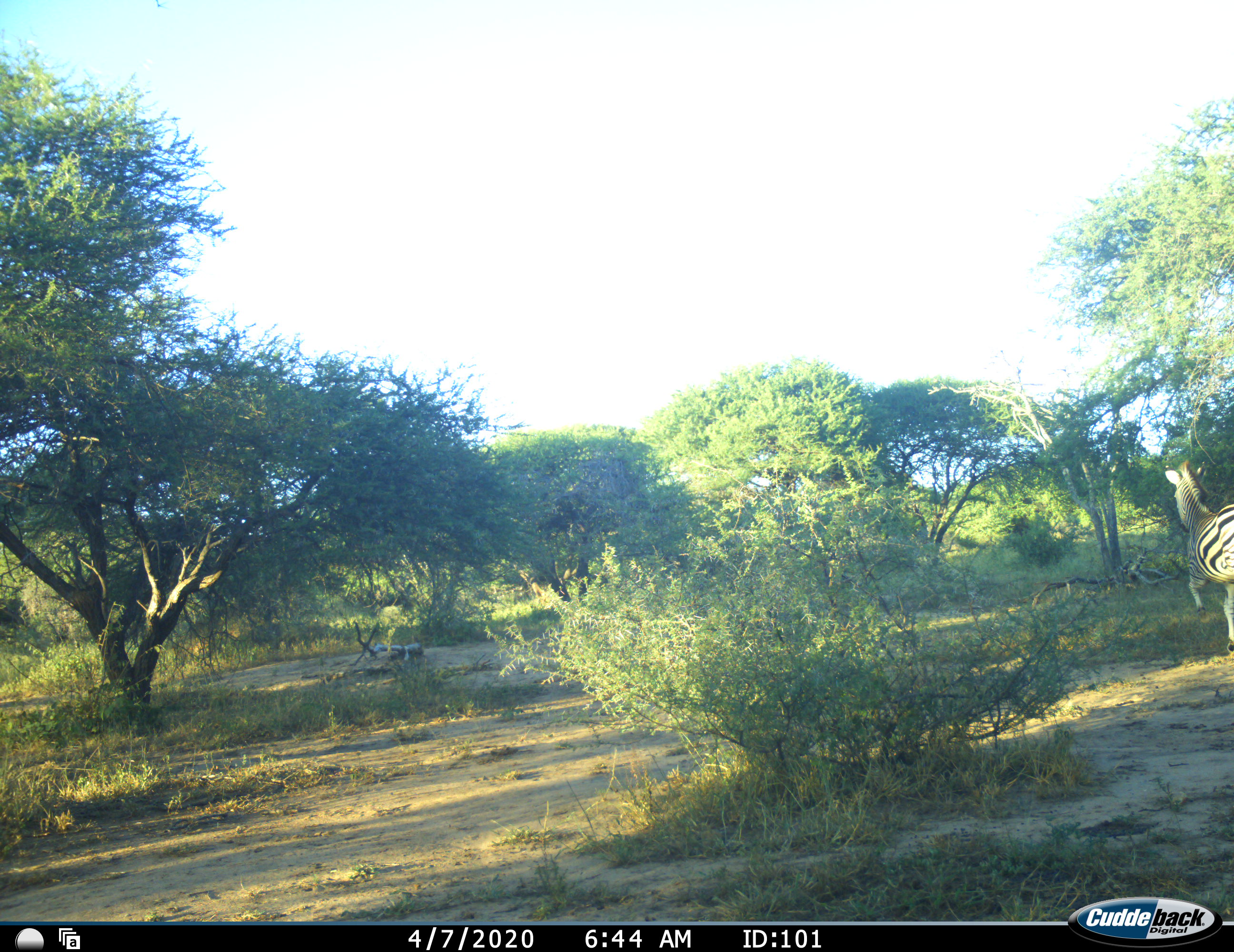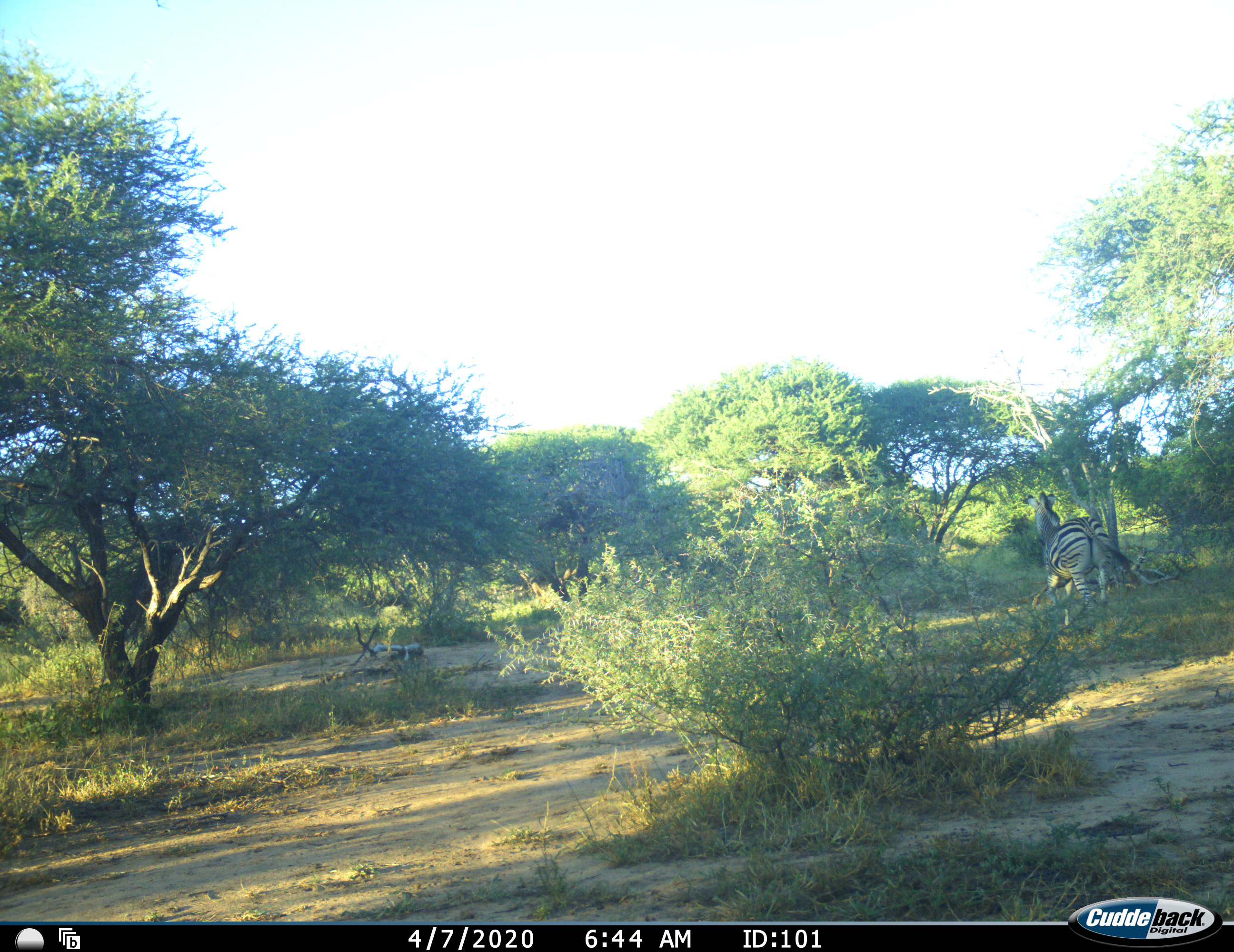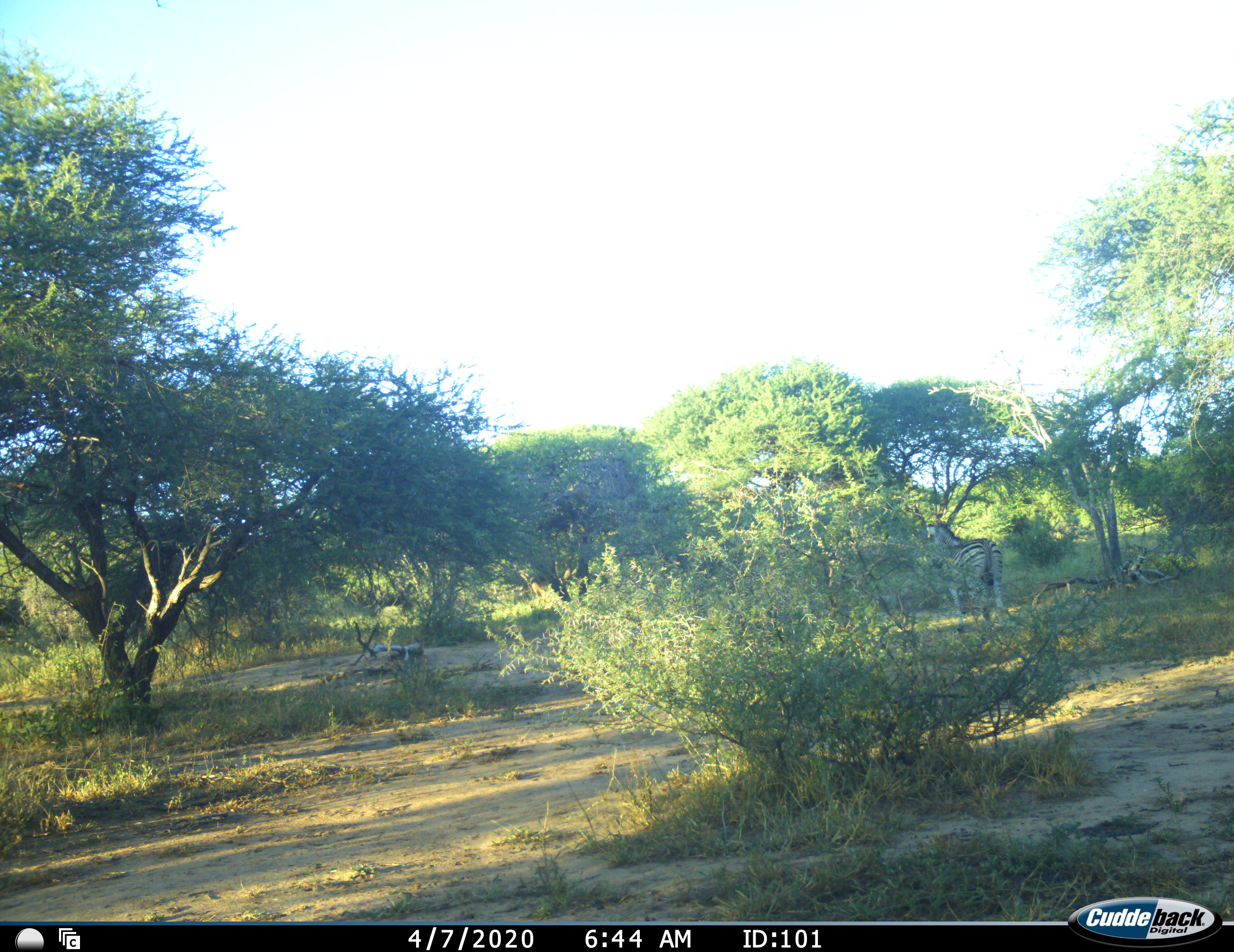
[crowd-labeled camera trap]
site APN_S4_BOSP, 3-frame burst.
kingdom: Animalia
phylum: Chordata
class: Mammalia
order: Perissodactyla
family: Equidae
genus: Equus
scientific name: Equus quagga burchellii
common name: burchell's zebra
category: zebraburchells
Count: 1.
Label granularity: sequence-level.